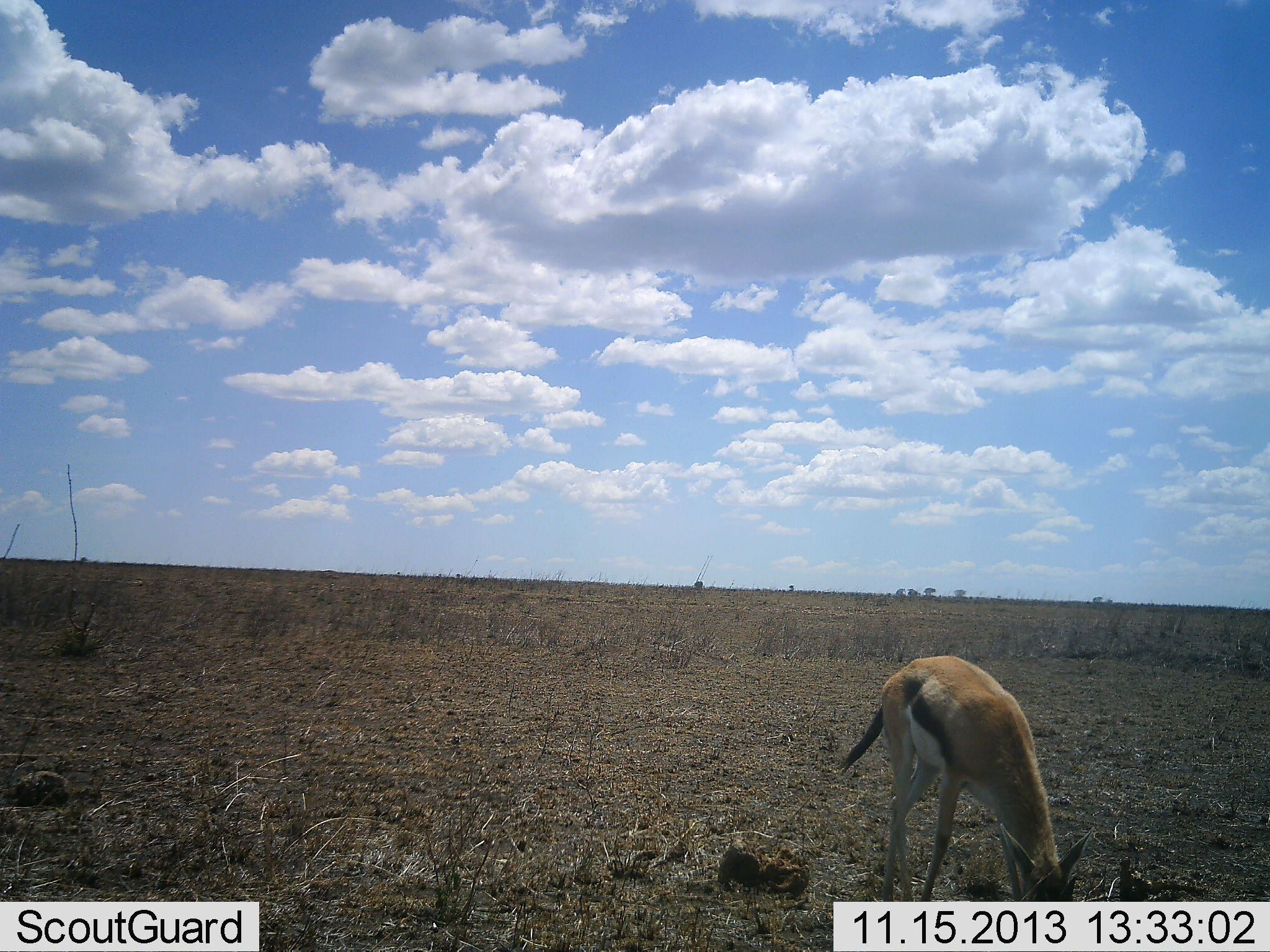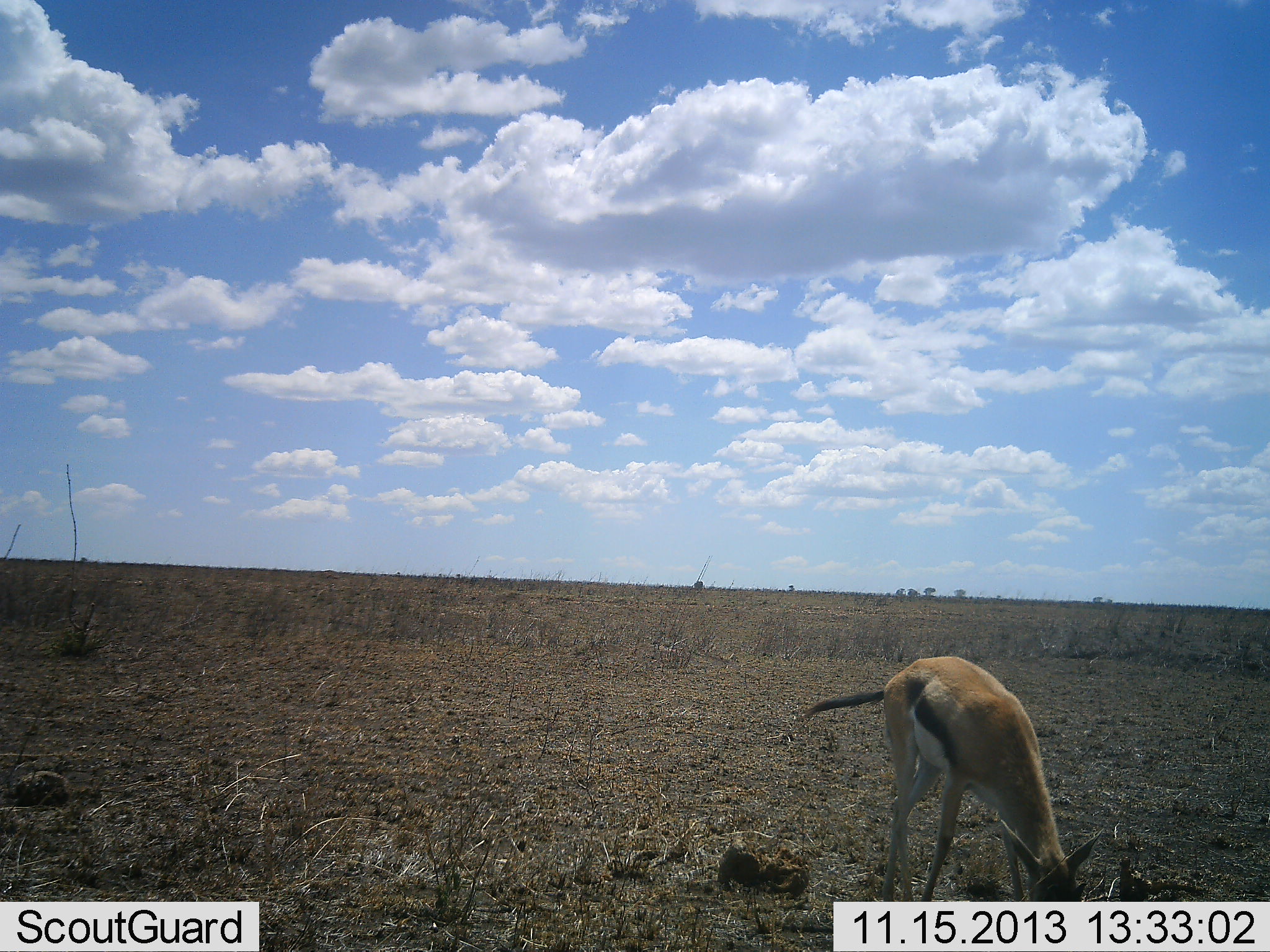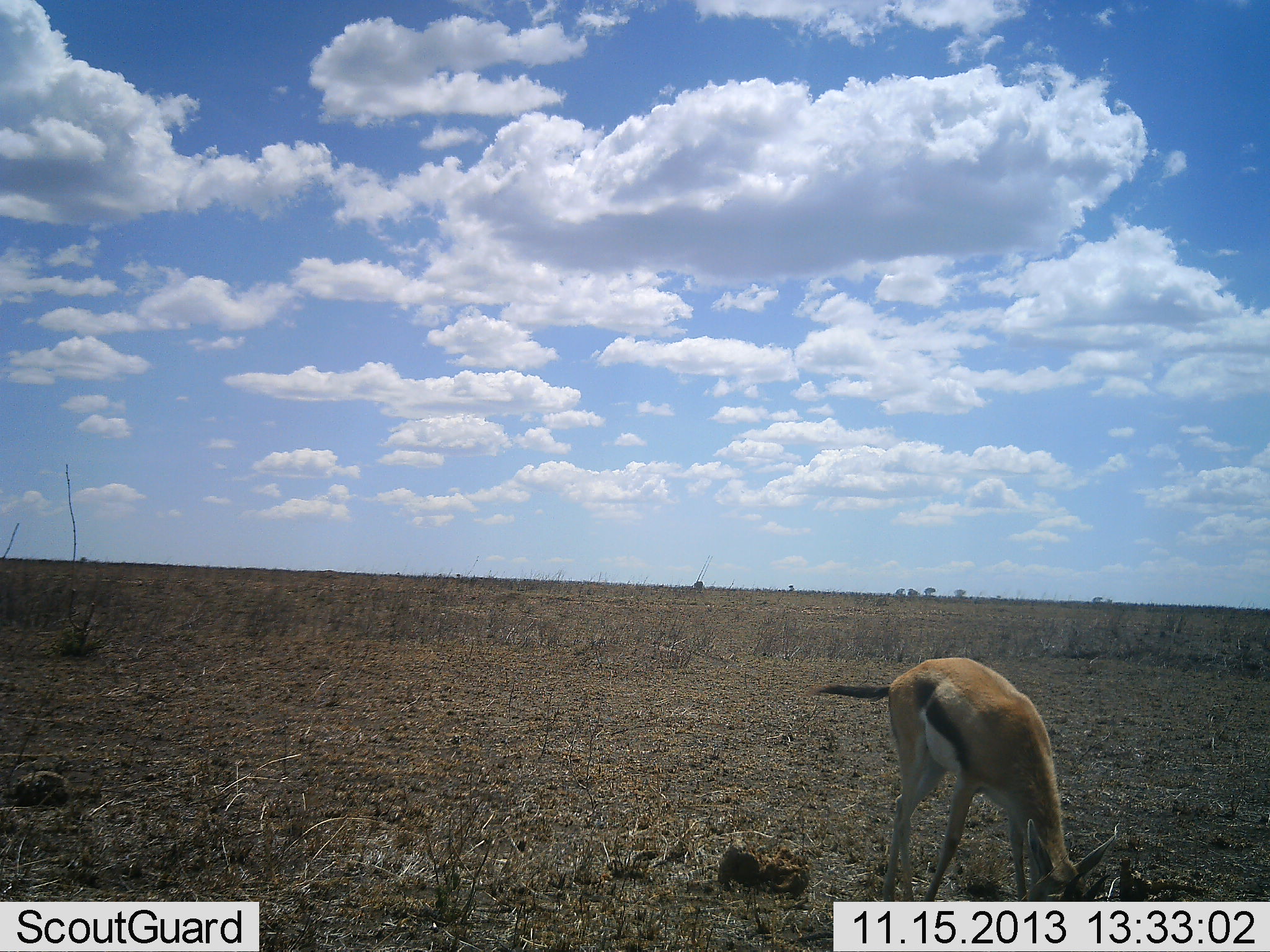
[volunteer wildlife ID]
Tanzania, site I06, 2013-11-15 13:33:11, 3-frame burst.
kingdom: Animalia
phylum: Chordata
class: Mammalia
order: Artiodactyla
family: Bovidae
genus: Eudorcas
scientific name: Eudorcas thomsonii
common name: thomson's gazelle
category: gazellethomsons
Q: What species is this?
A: Gazellethomsons (thomson's gazelle) (Eudorcas thomsonii).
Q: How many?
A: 1.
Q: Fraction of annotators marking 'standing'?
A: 12%.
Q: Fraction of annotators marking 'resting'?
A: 0%.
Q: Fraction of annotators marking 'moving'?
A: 0%.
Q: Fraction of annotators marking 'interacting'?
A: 0%.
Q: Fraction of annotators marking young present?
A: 6%.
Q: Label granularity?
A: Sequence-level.